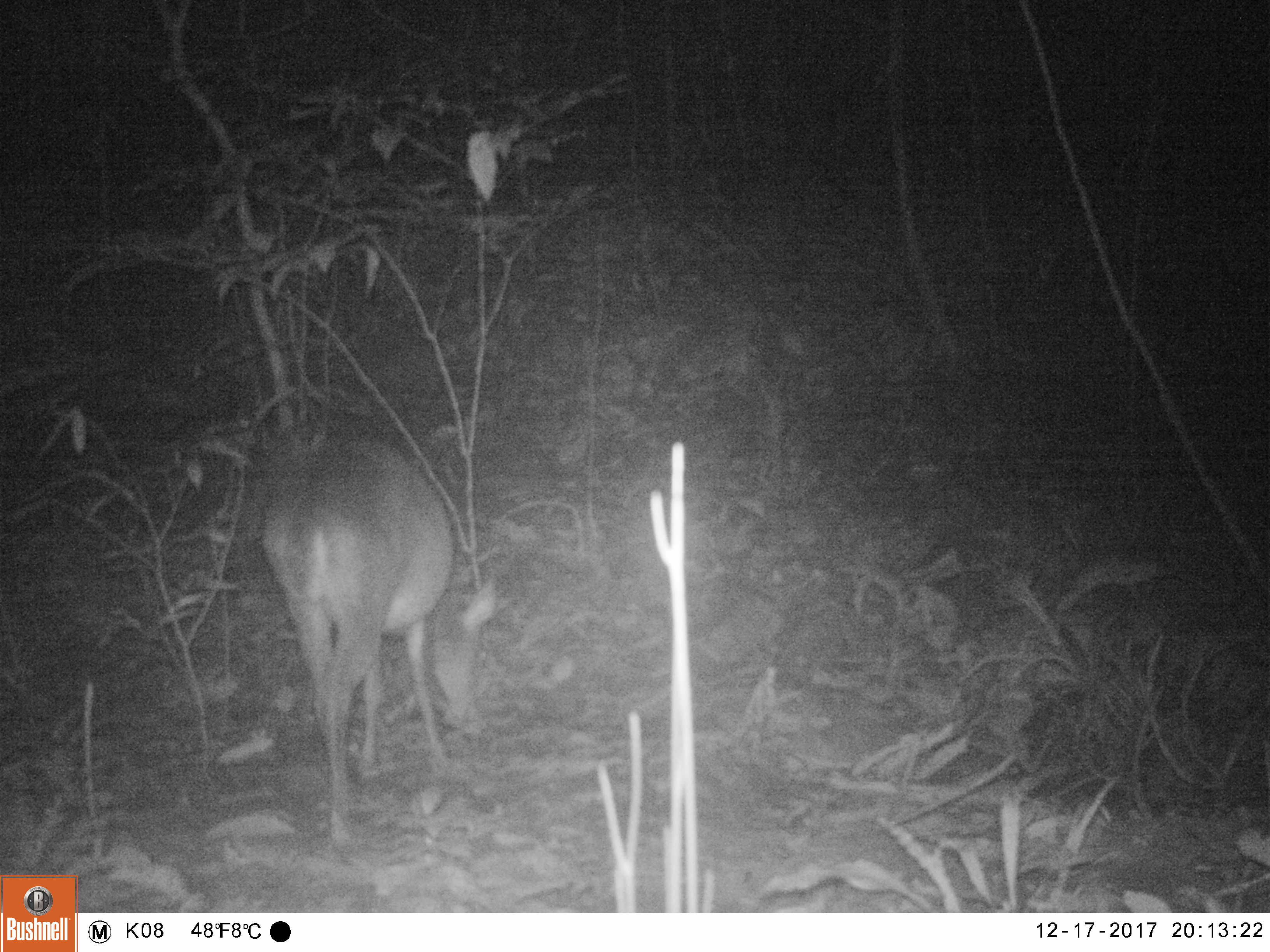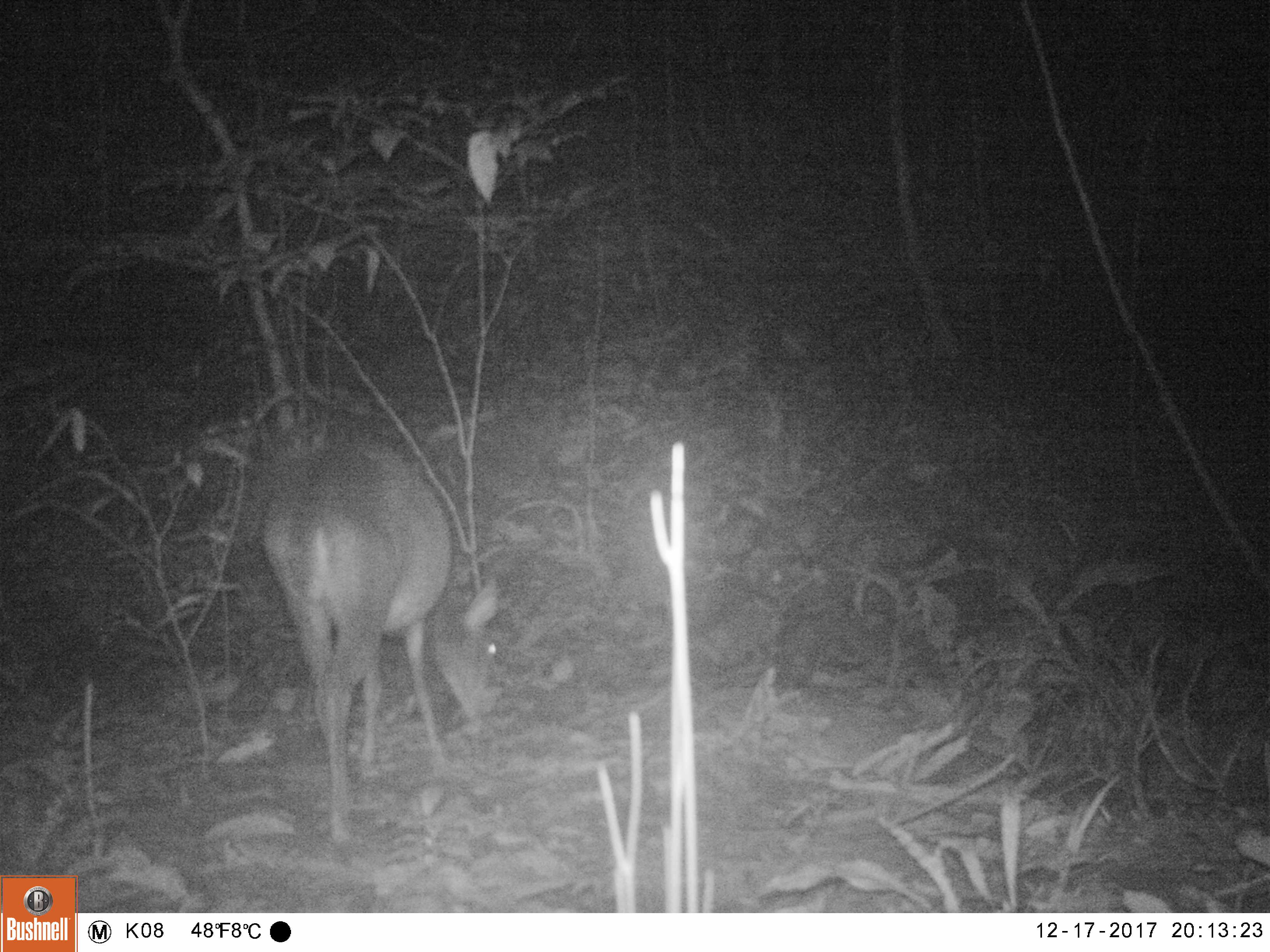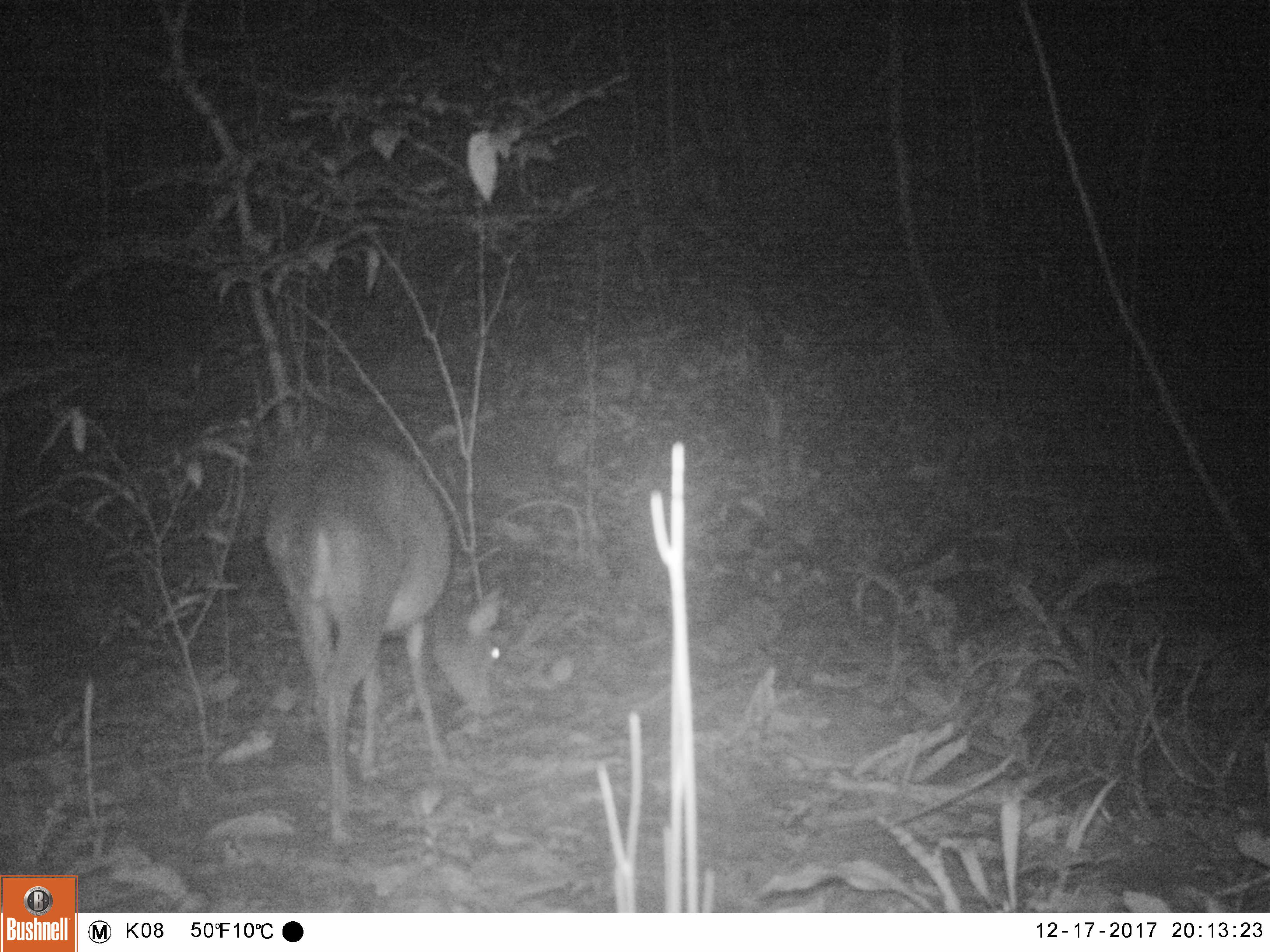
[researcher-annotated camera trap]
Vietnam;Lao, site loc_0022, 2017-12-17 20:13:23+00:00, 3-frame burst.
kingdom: Animalia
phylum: Chordata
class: Mammalia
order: Artiodactyla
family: Cervidae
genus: Muntiacus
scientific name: Muntiacus vuquangensis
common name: large-antlered muntjac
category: large antlered muntjac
Large antlered muntjac (large-antlered muntjac) (Muntiacus vuquangensis). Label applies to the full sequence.